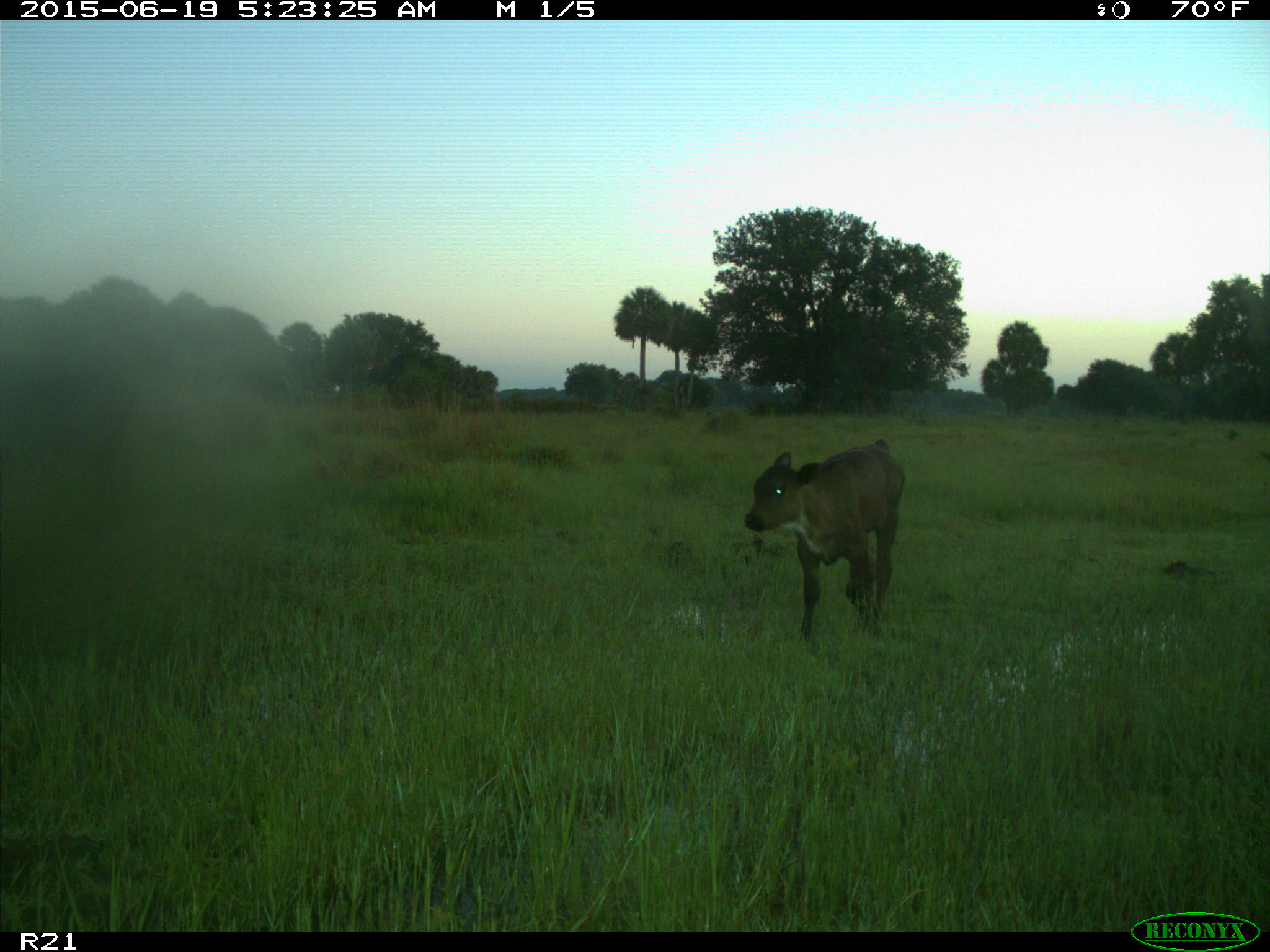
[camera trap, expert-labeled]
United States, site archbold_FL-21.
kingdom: Animalia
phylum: Chordata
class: Mammalia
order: Artiodactyla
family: Bovidae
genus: Bos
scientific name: Bos taurus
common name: domestic cow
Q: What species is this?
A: Bos taurus (domestic cow).